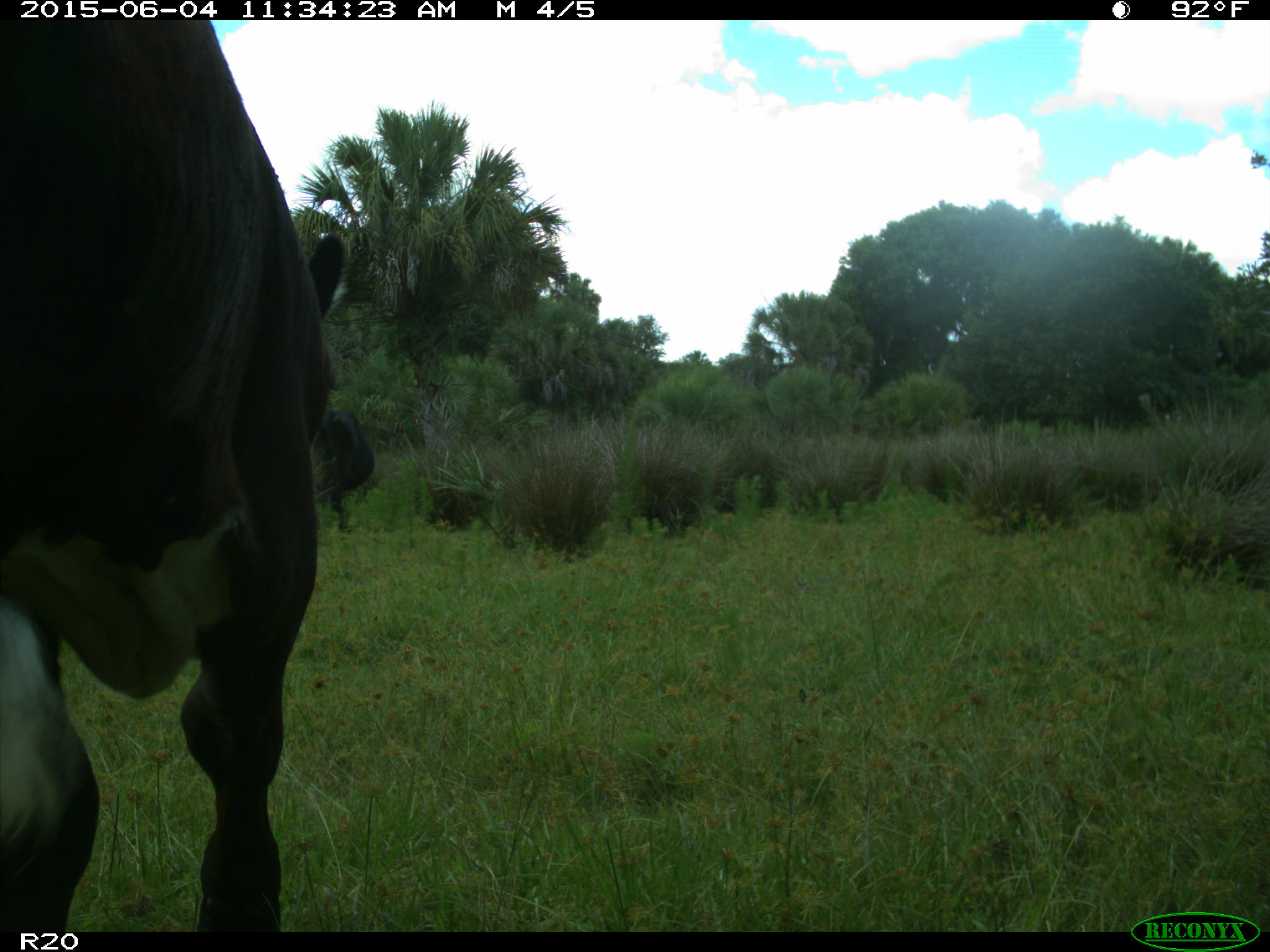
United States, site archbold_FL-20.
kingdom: Animalia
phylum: Chordata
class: Mammalia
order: Artiodactyla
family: Bovidae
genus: Bos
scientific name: Bos taurus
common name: domestic cow